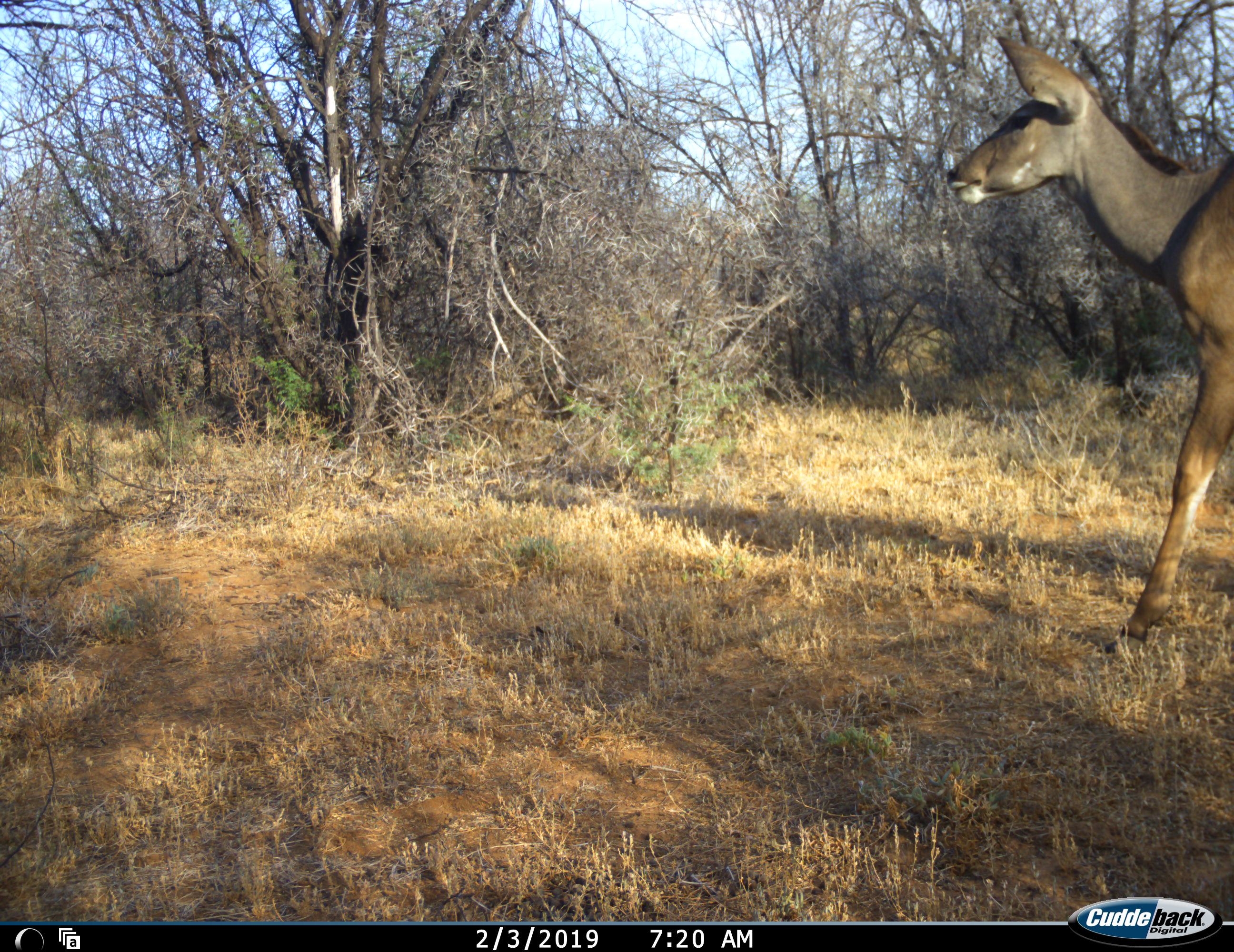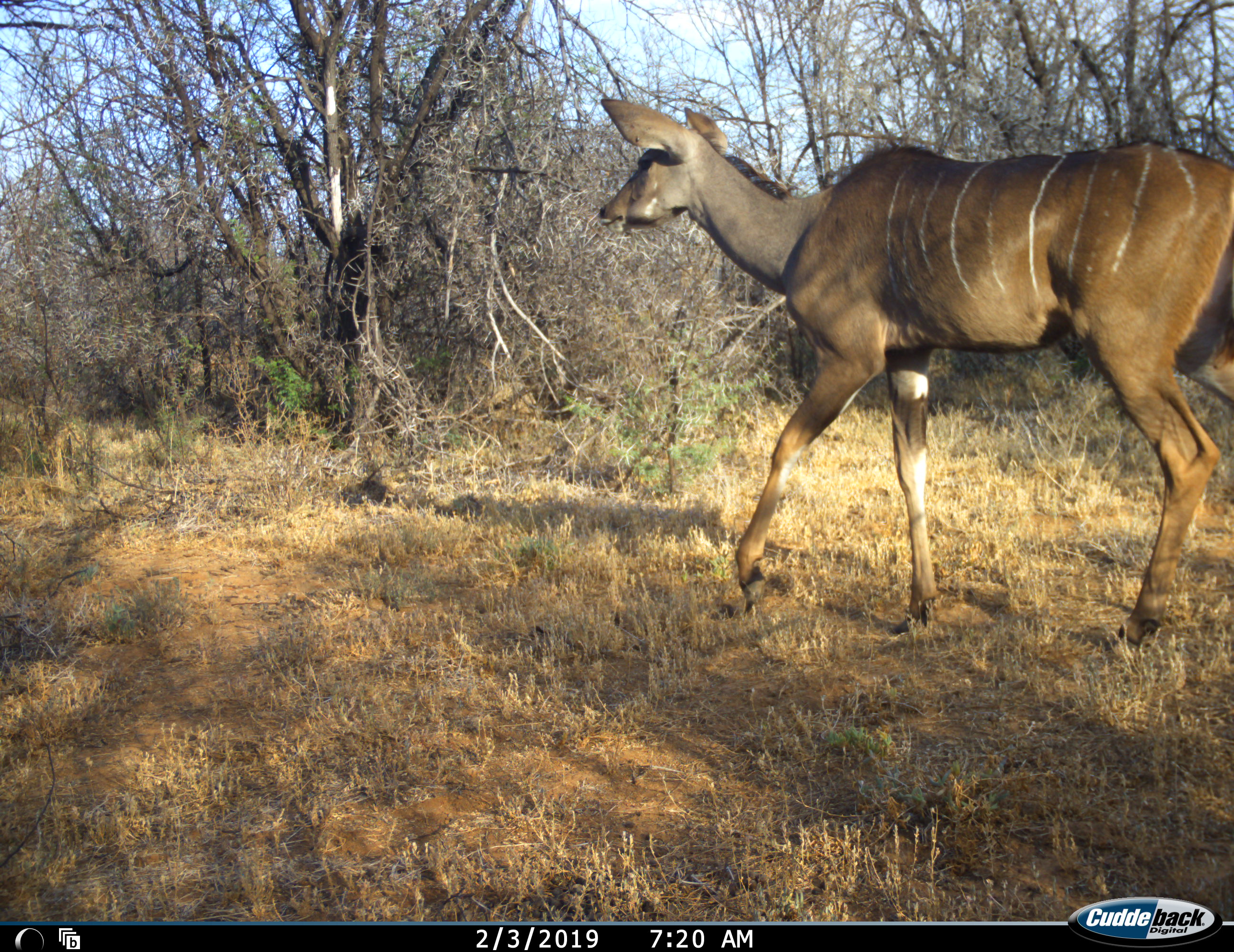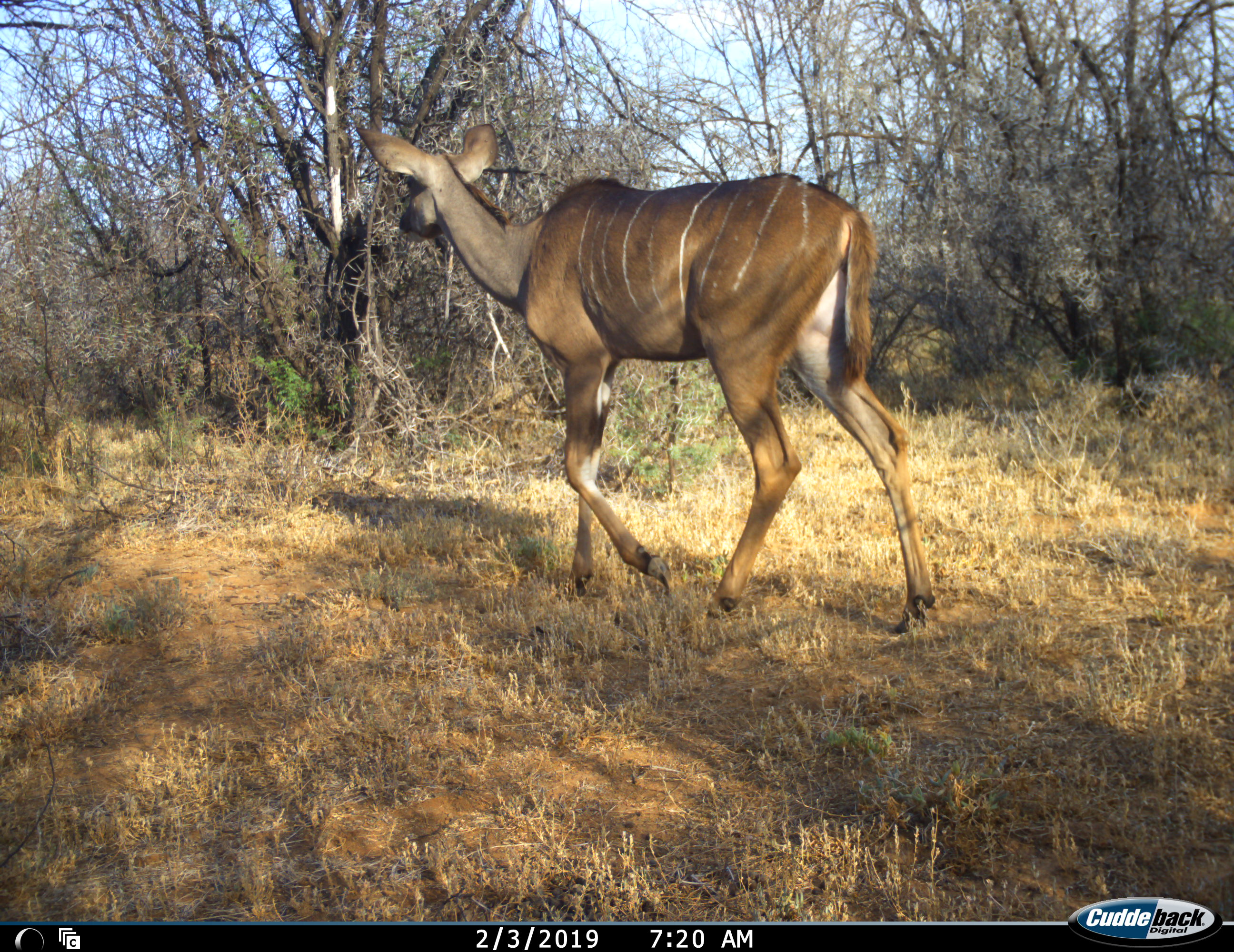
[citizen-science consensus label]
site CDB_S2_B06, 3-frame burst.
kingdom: Animalia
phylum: Chordata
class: Mammalia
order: Artiodactyla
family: Bovidae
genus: Tragelaphus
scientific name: Tragelaphus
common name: kudu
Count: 1.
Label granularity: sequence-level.